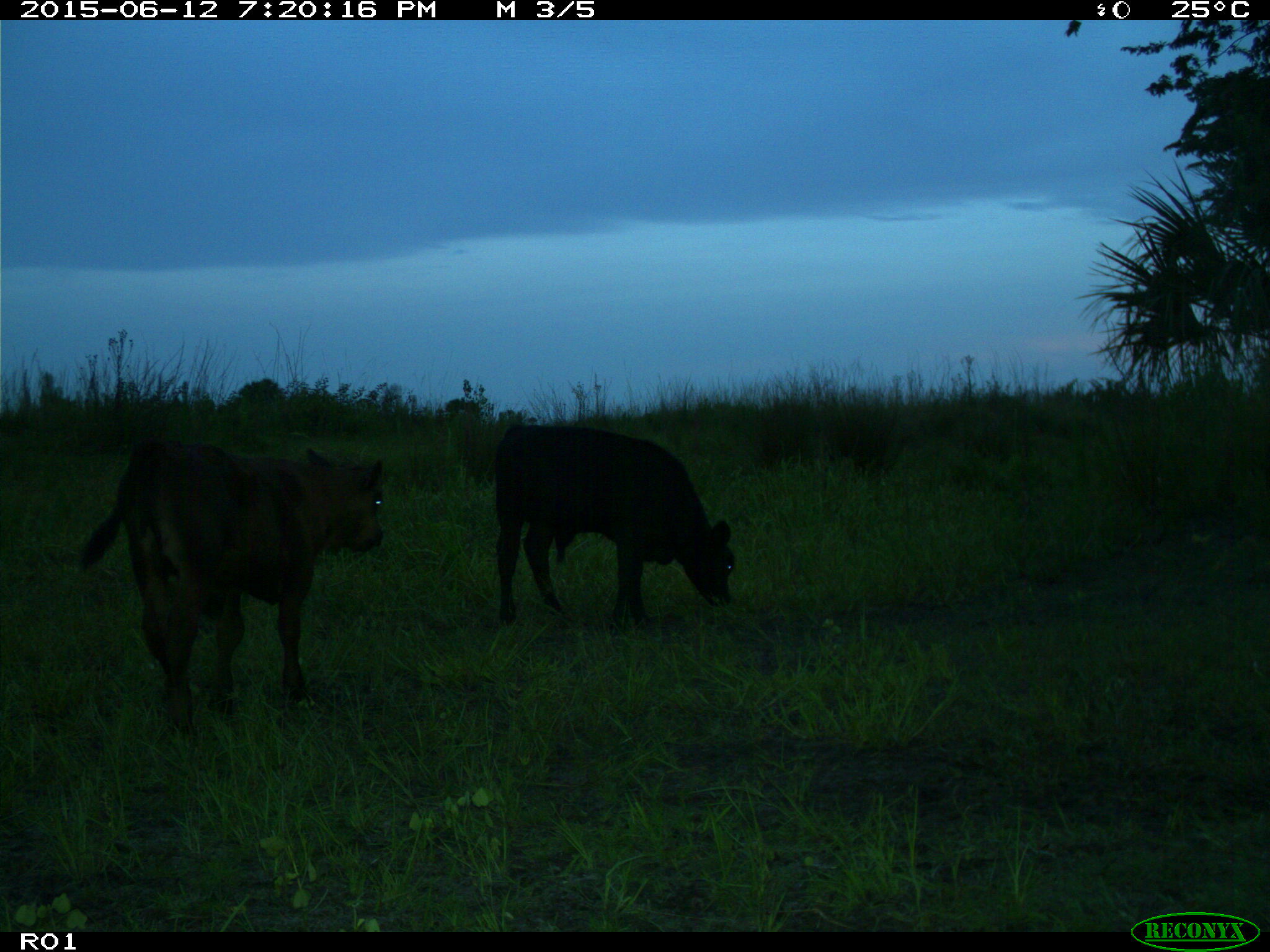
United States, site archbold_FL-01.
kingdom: Animalia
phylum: Chordata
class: Mammalia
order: Artiodactyla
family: Bovidae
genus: Bos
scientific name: Bos taurus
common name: domestic cow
Bos taurus (domestic cow).